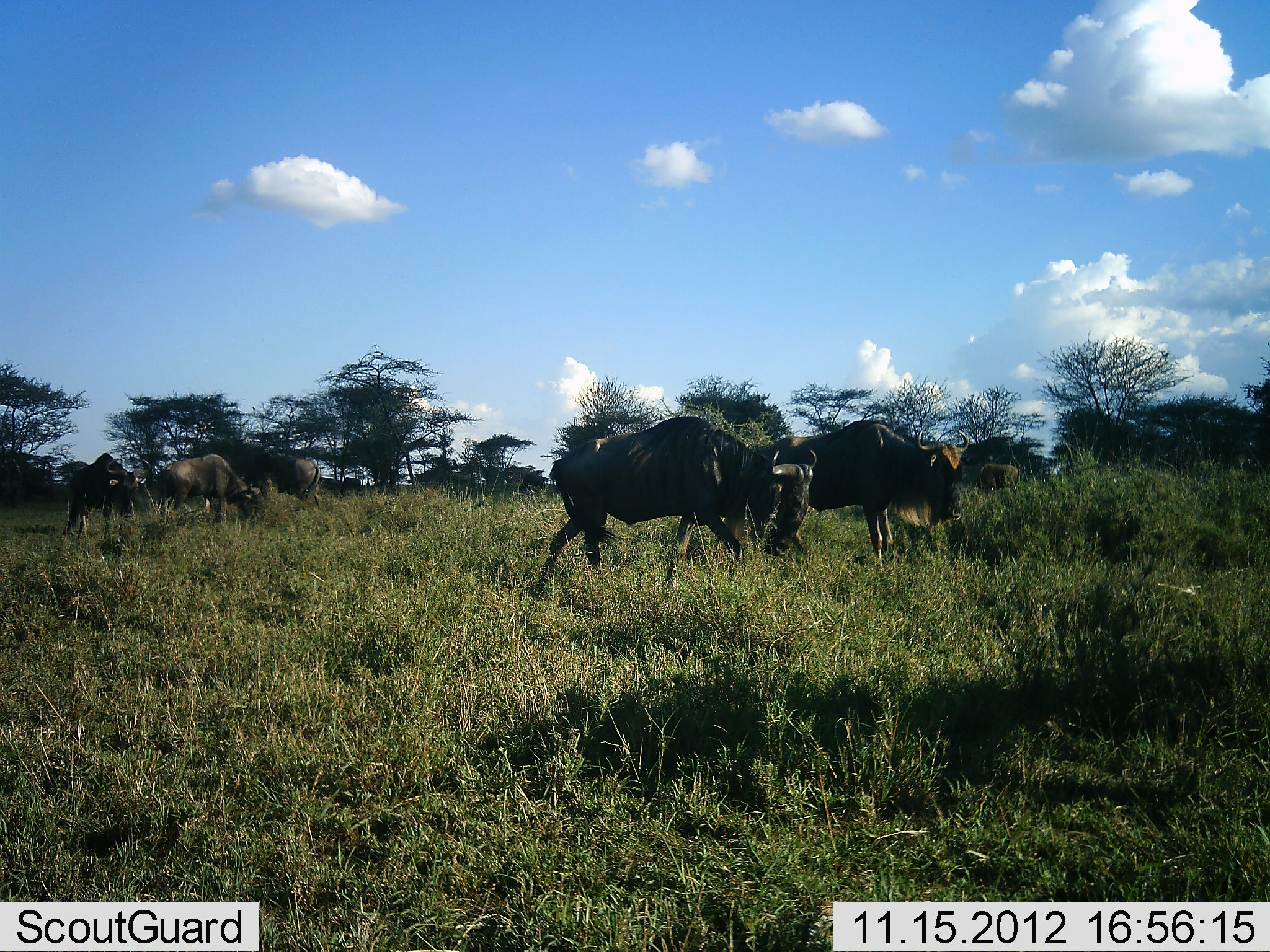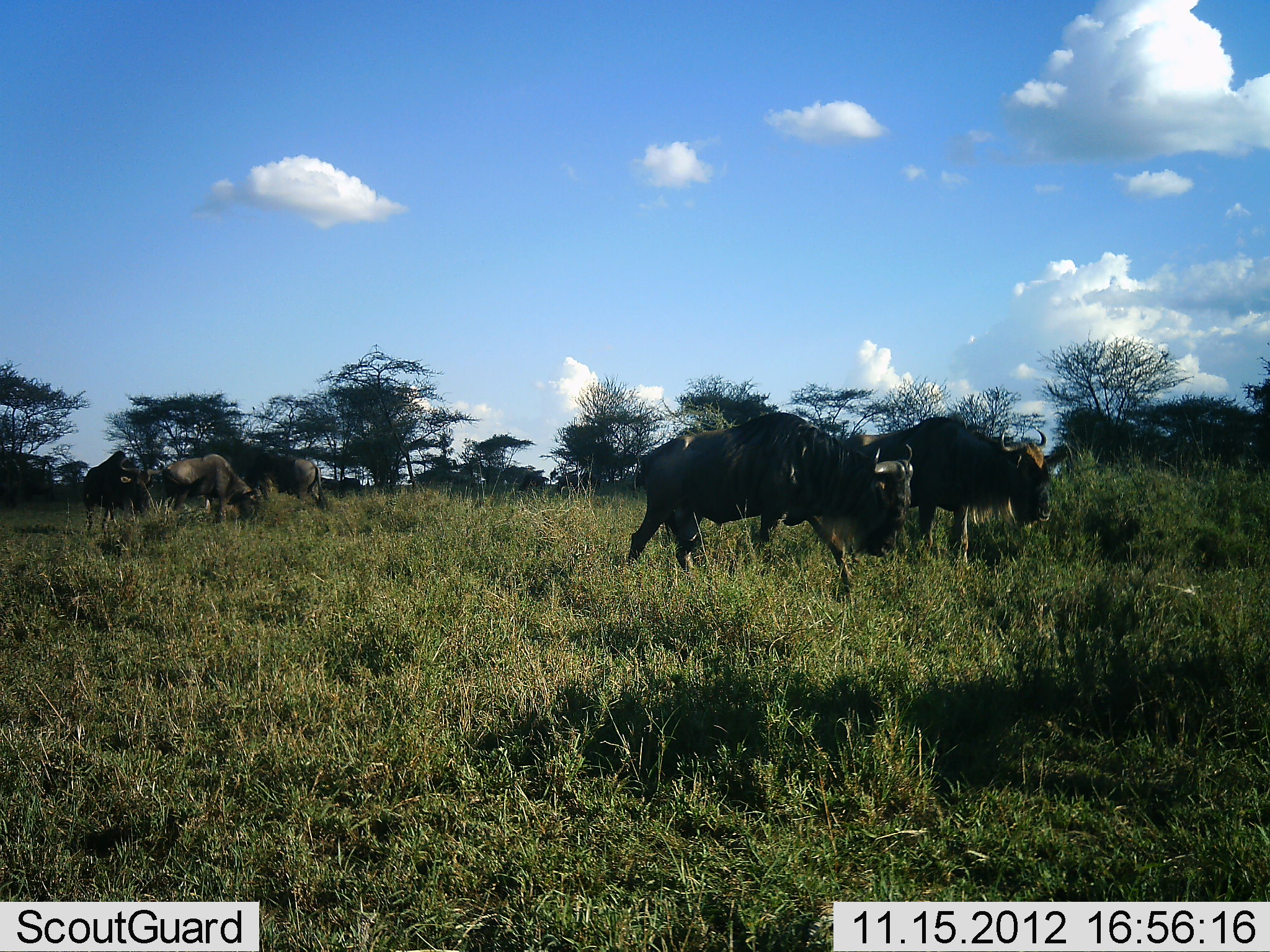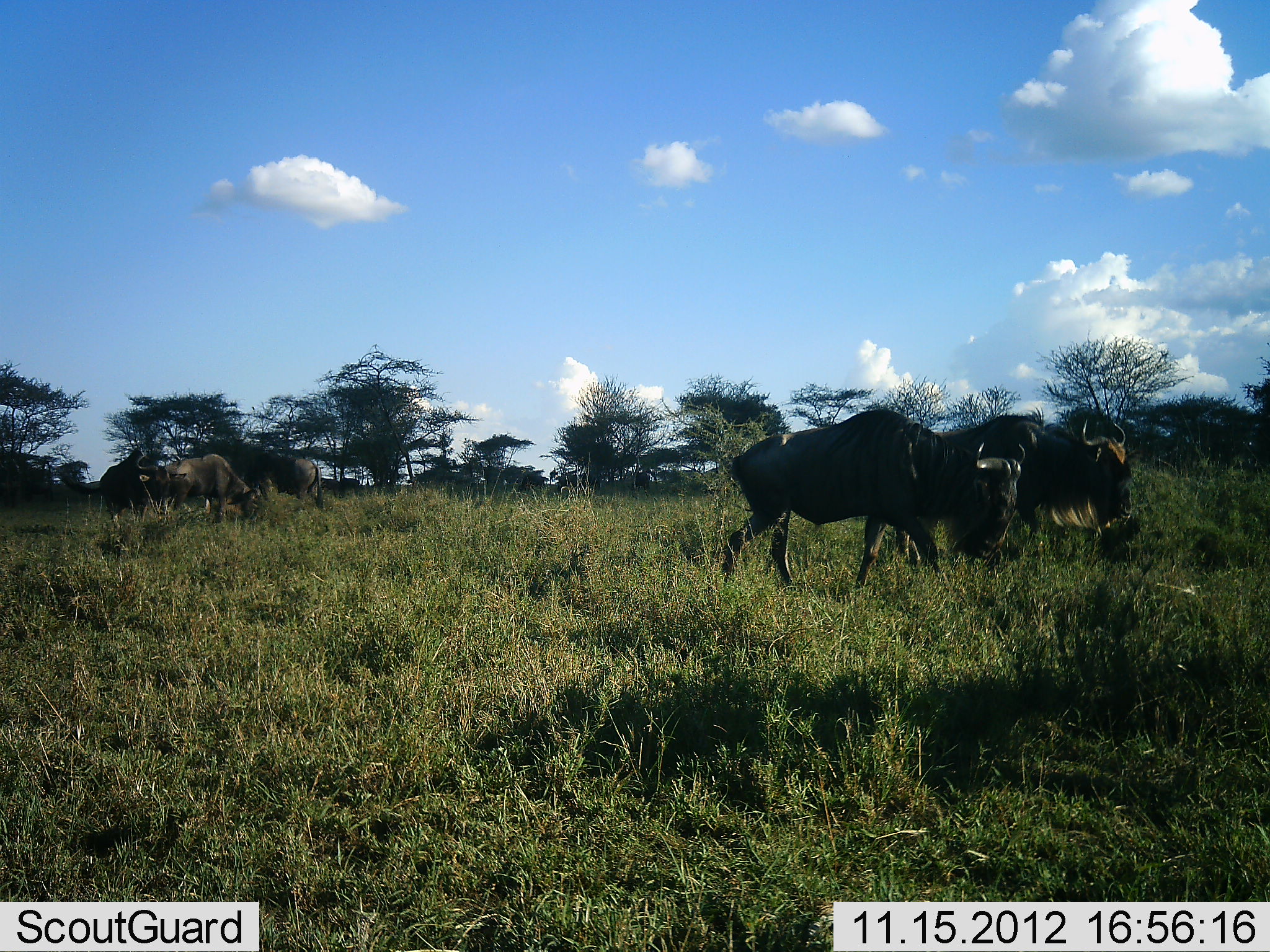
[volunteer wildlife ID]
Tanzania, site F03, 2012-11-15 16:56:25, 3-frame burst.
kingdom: Animalia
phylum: Chordata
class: Mammalia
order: Artiodactyla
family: Bovidae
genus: Connochaetes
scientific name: Connochaetes taurinus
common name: blue wildebeest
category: wildebeest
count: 6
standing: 30%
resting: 0%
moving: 100%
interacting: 0%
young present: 10%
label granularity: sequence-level